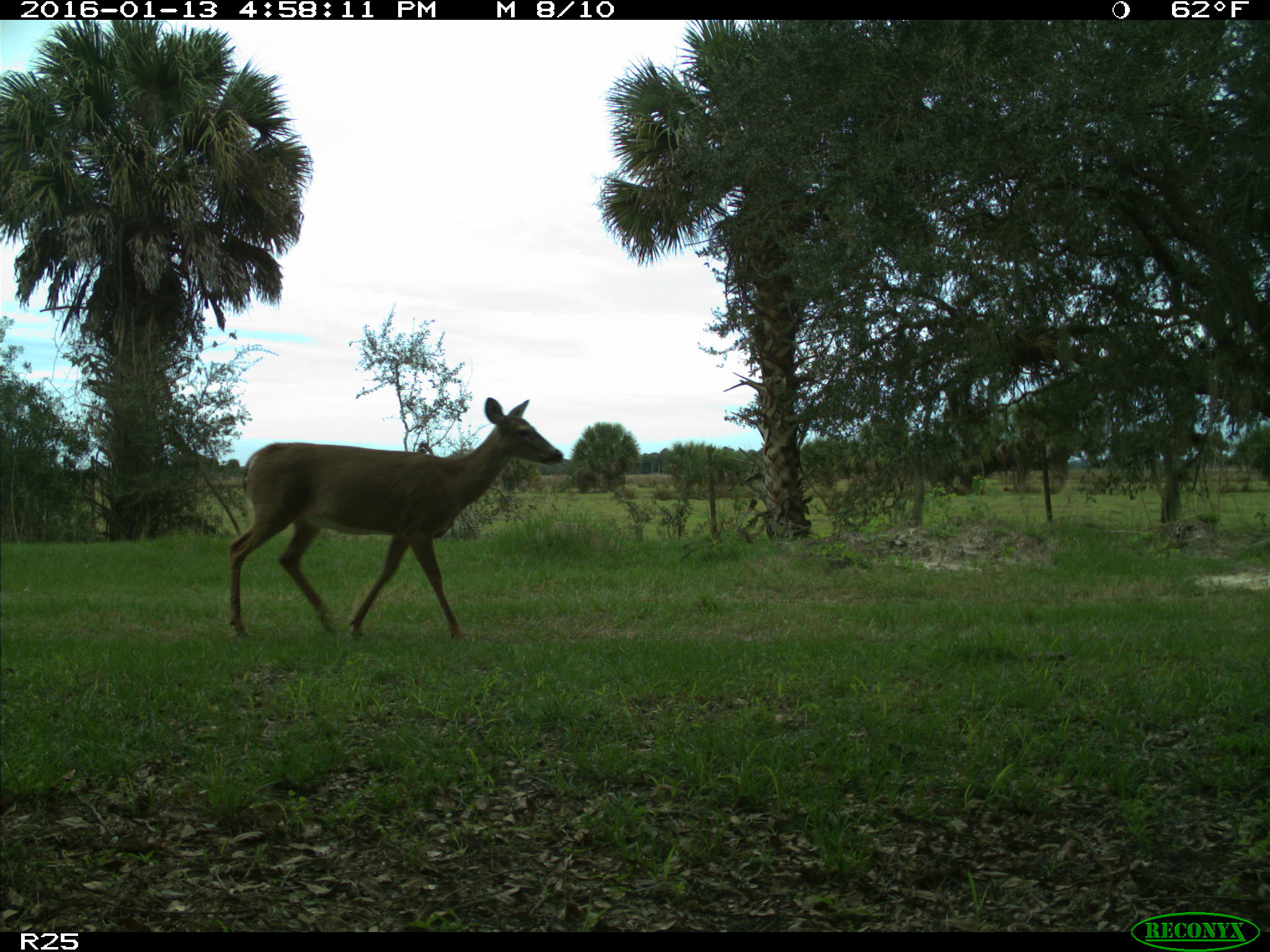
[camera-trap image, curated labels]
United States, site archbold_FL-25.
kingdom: Animalia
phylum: Chordata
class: Mammalia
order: Artiodactyla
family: Cervidae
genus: Odocoileus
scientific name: Odocoileus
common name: deer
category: unidentified deer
Unidentified deer (deer) (Odocoileus).